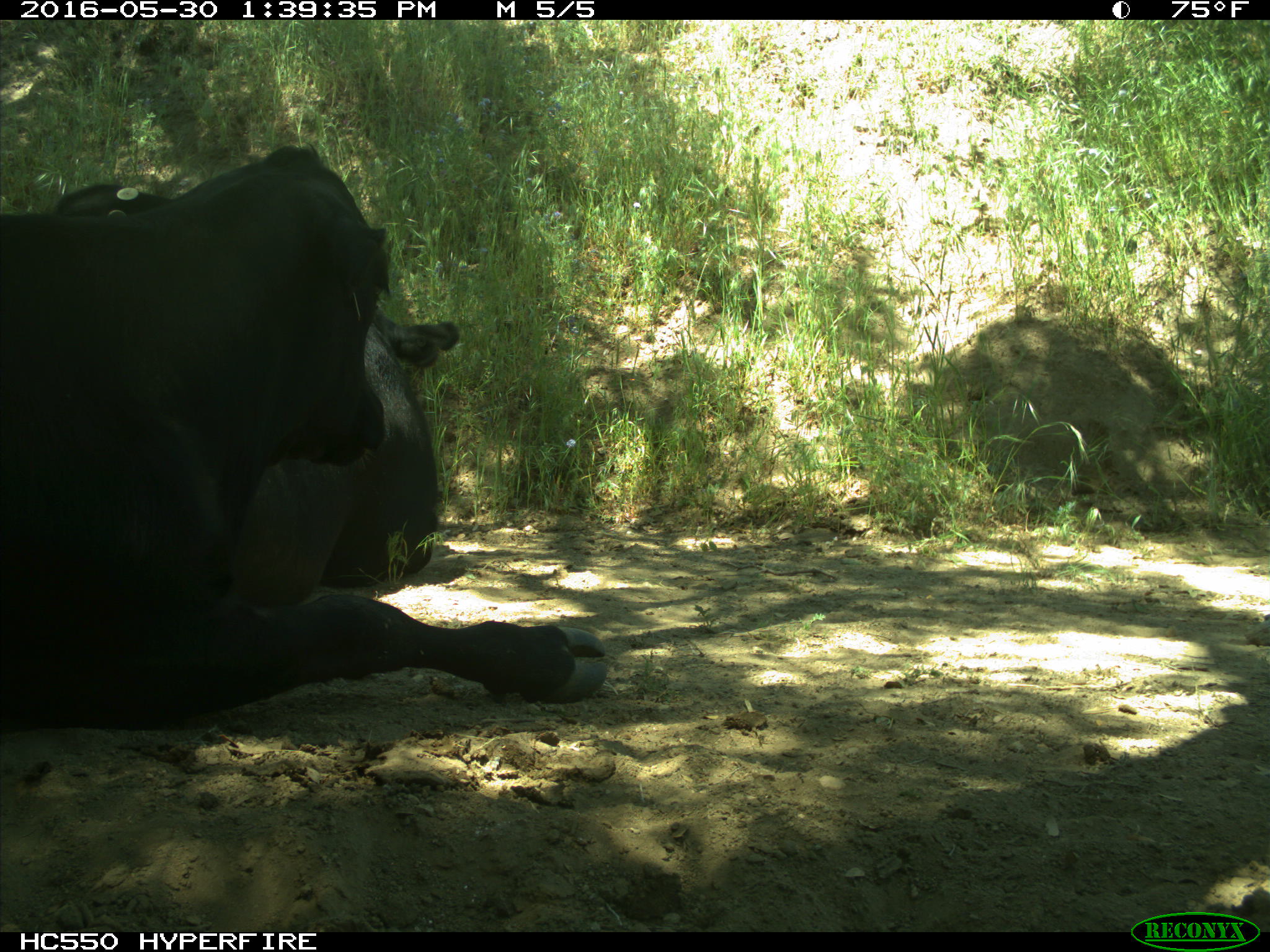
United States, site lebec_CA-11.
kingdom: Animalia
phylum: Chordata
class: Mammalia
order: Artiodactyla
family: Bovidae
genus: Bos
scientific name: Bos taurus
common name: domestic cow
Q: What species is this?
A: Bos taurus (domestic cow).